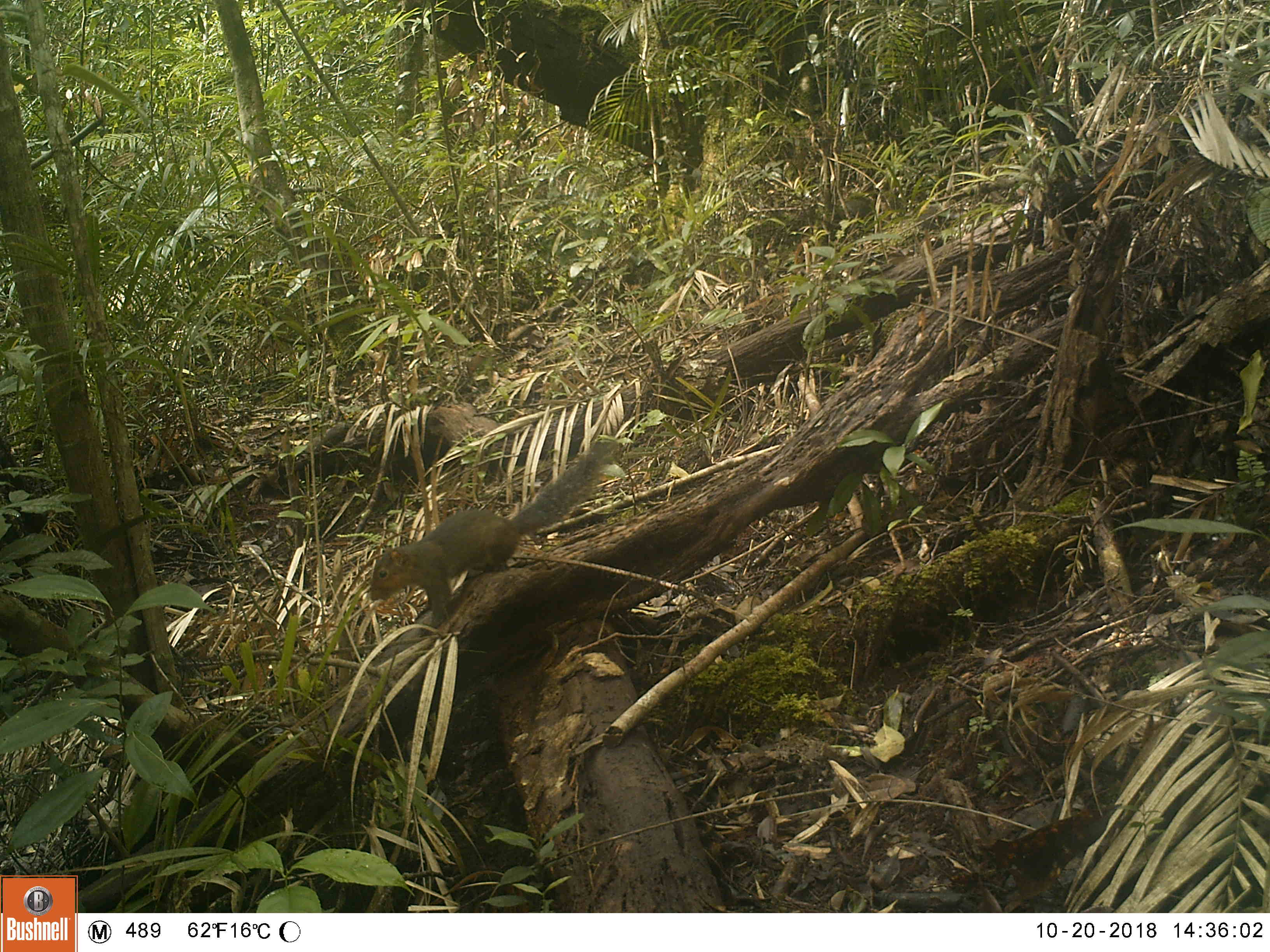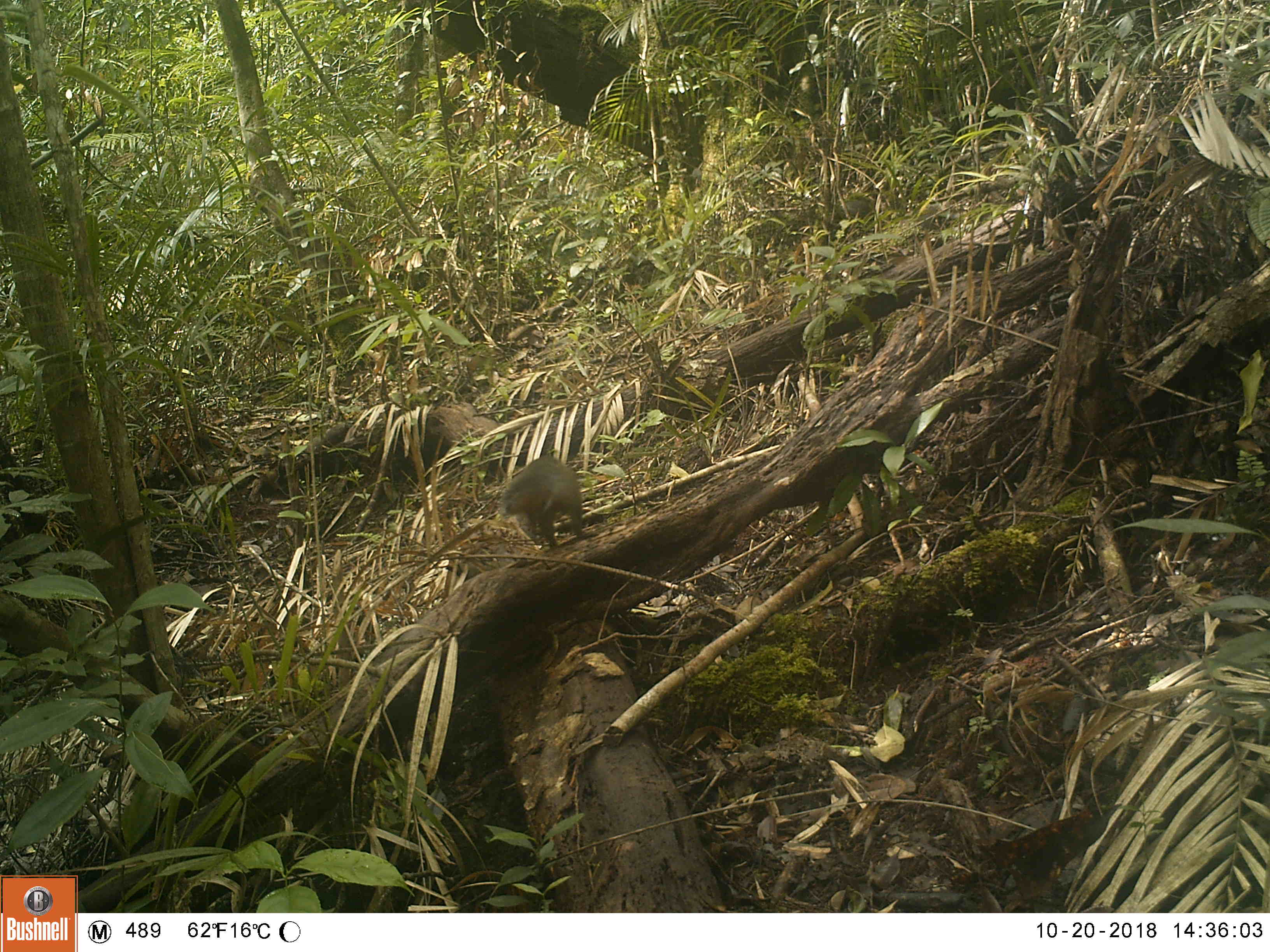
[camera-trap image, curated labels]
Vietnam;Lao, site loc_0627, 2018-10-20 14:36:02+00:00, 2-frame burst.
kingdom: Animalia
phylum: Chordata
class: Mammalia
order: Rodentia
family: Sciuridae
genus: Dremomys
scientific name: Dremomys rufigenis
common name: red-cheeked squirrel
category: red cheeked squirrel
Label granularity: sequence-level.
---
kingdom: Animalia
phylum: Chordata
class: Aves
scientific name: Aves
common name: bird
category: unidentified bird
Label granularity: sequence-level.